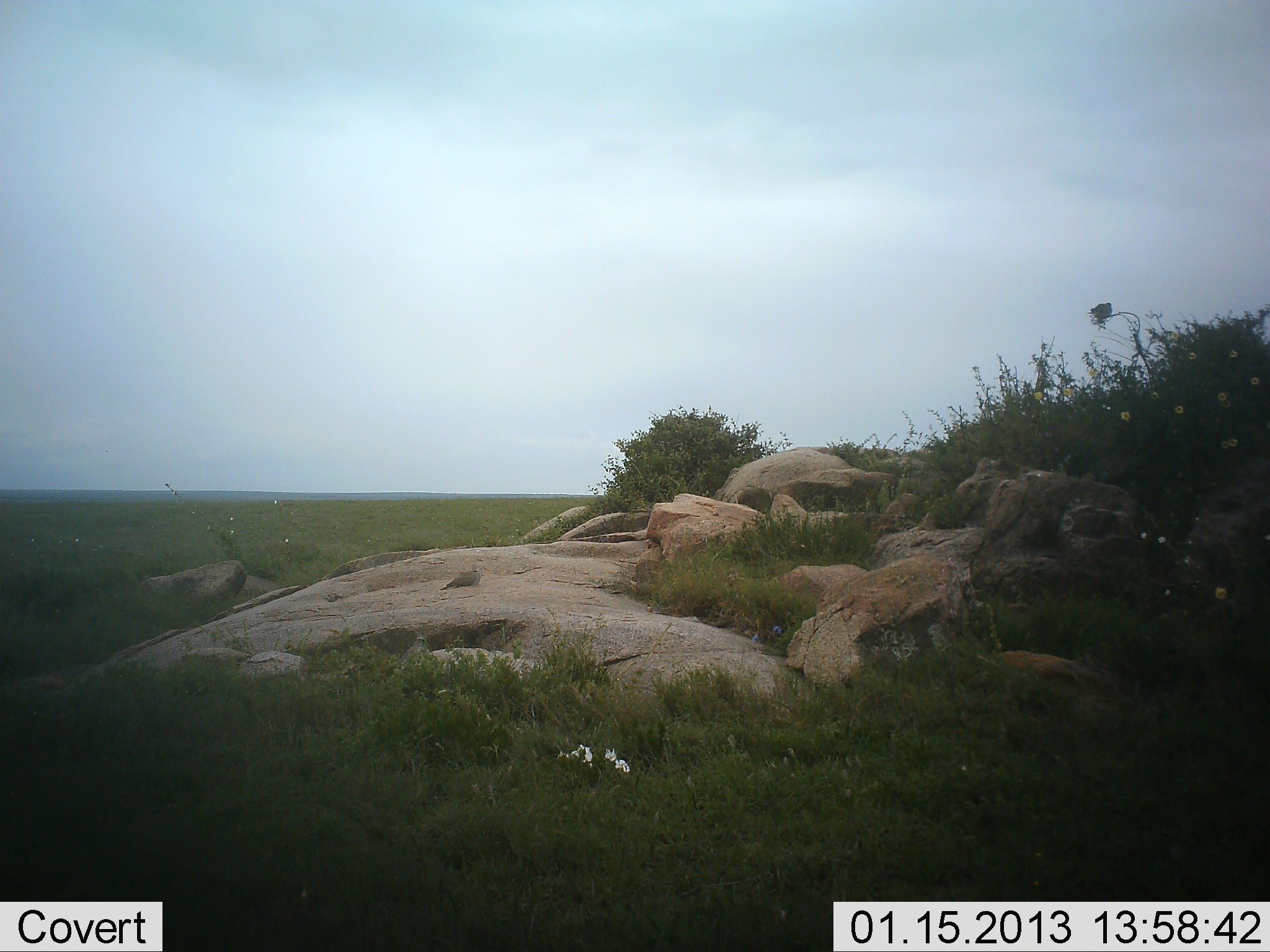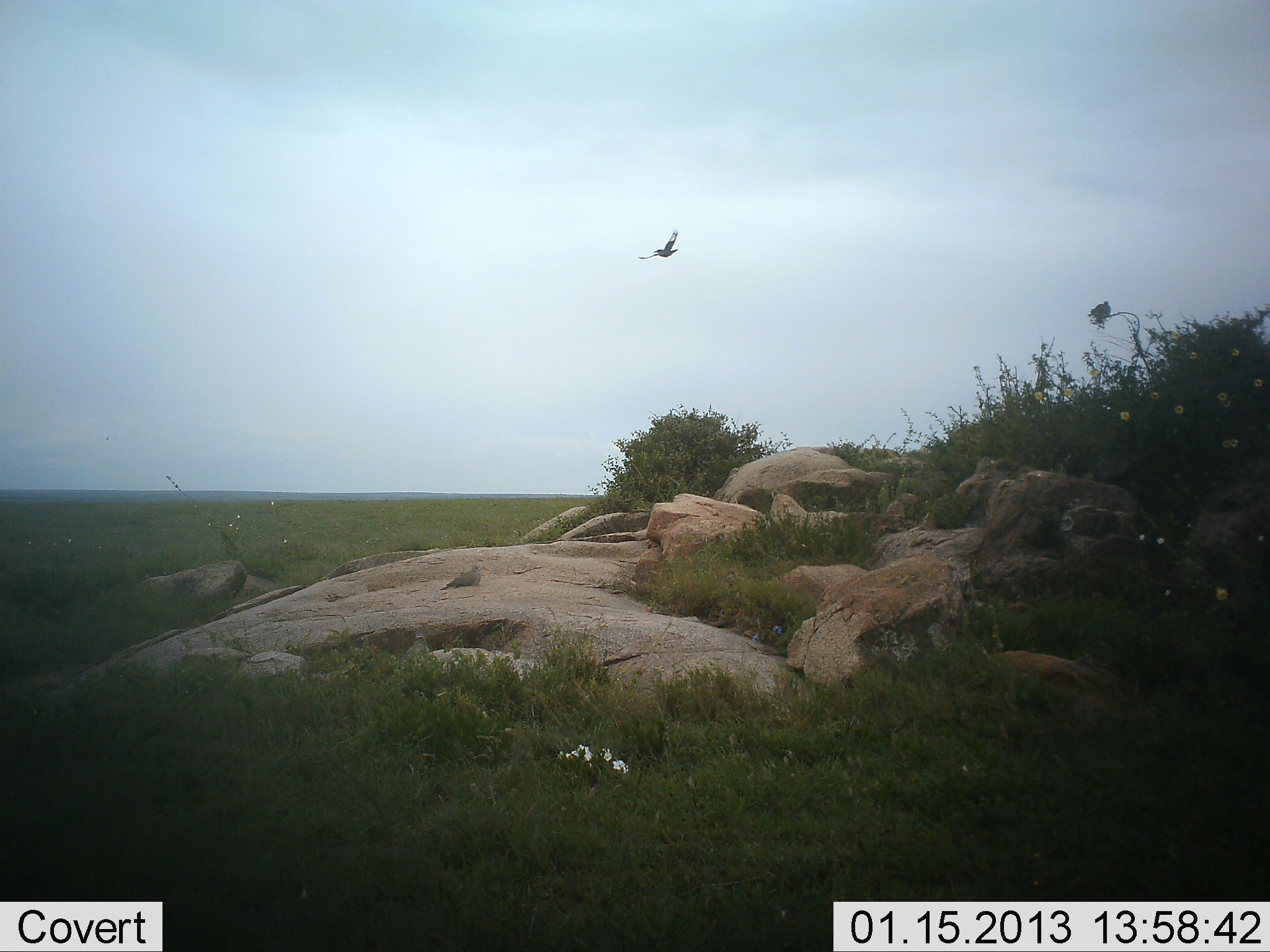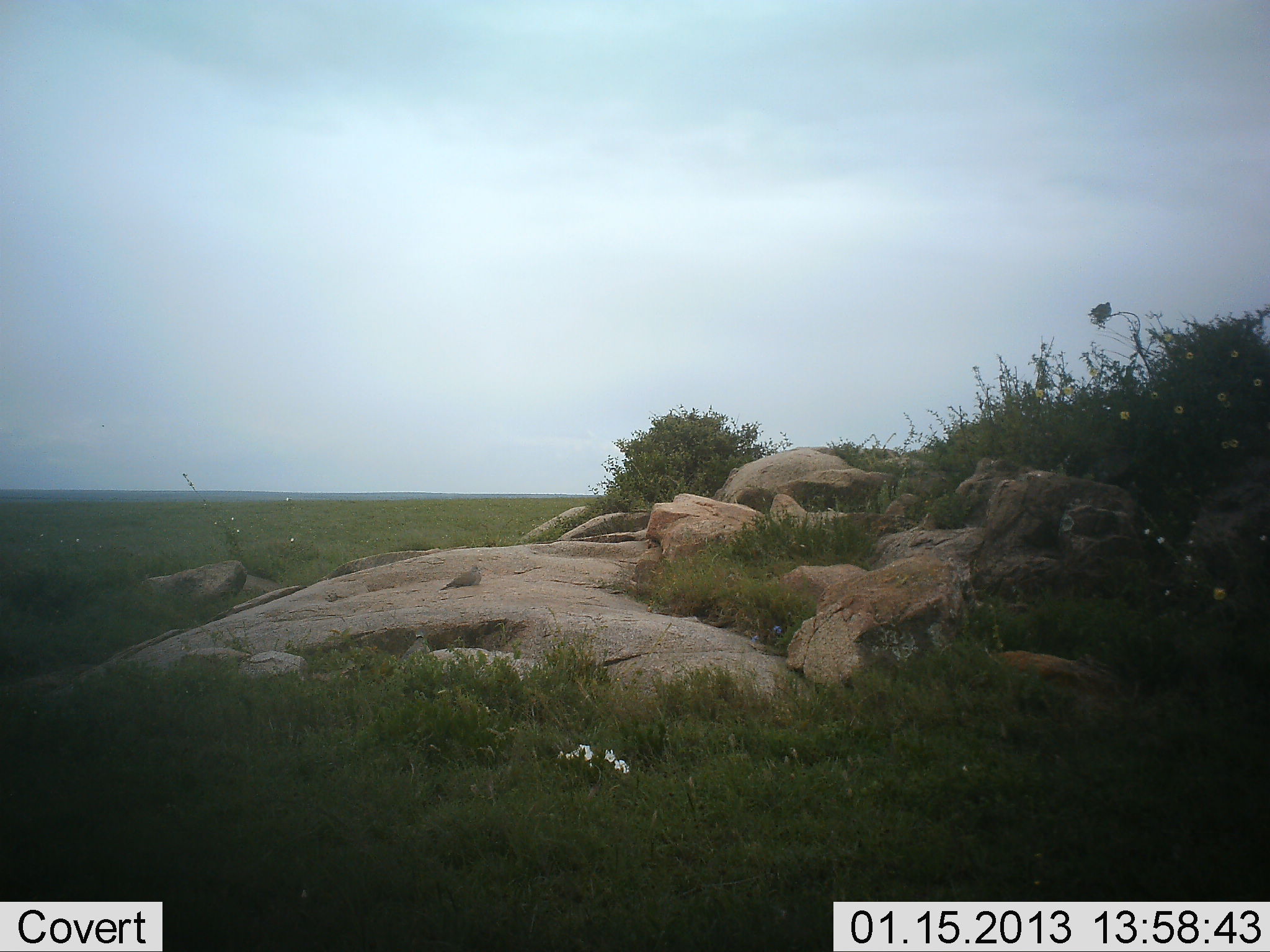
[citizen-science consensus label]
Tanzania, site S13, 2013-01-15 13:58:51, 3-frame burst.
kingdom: Animalia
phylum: Chordata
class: Aves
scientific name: Aves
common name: bird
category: otherbird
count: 1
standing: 5%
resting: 20%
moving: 100%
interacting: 0%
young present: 0%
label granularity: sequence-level